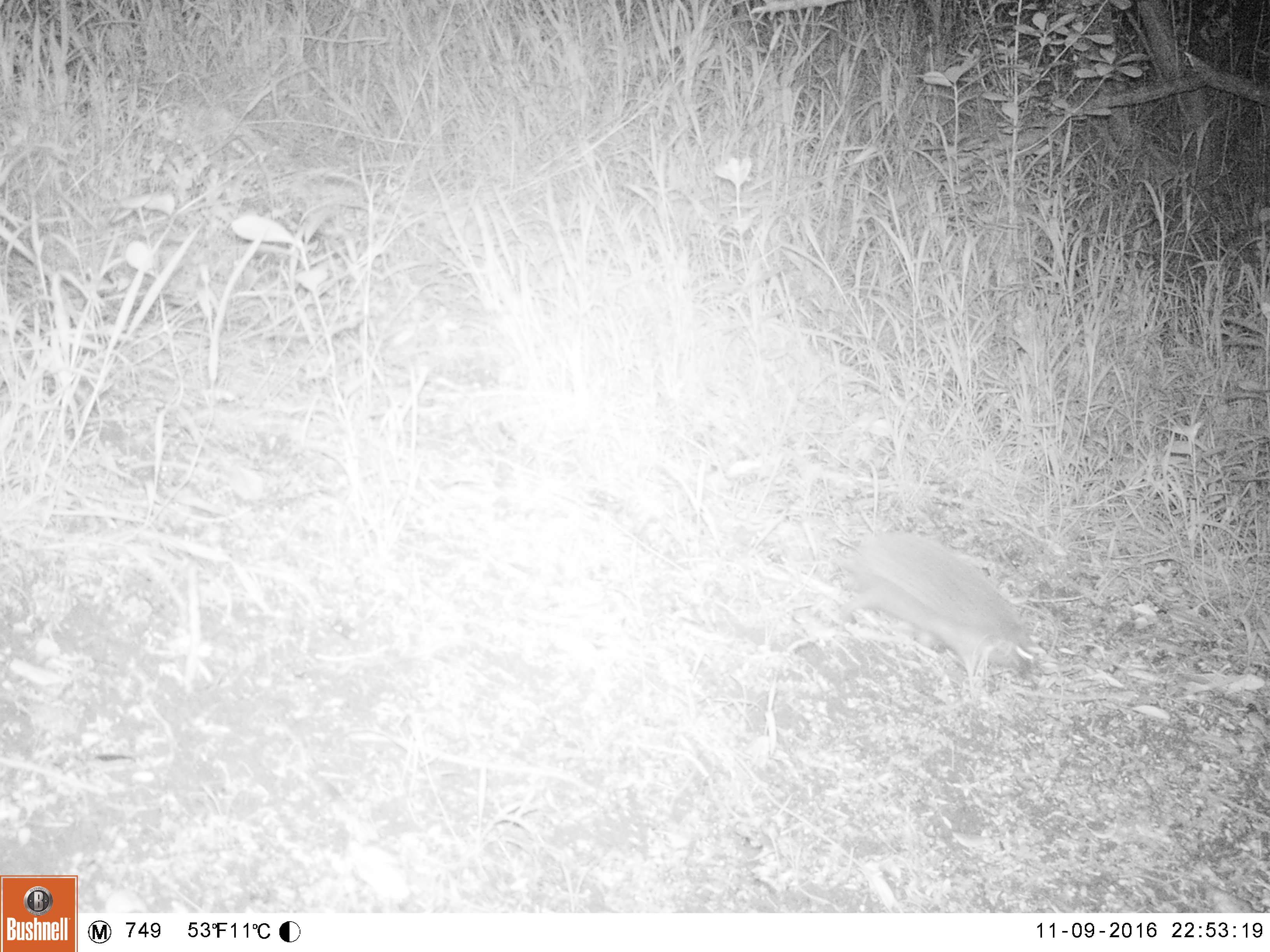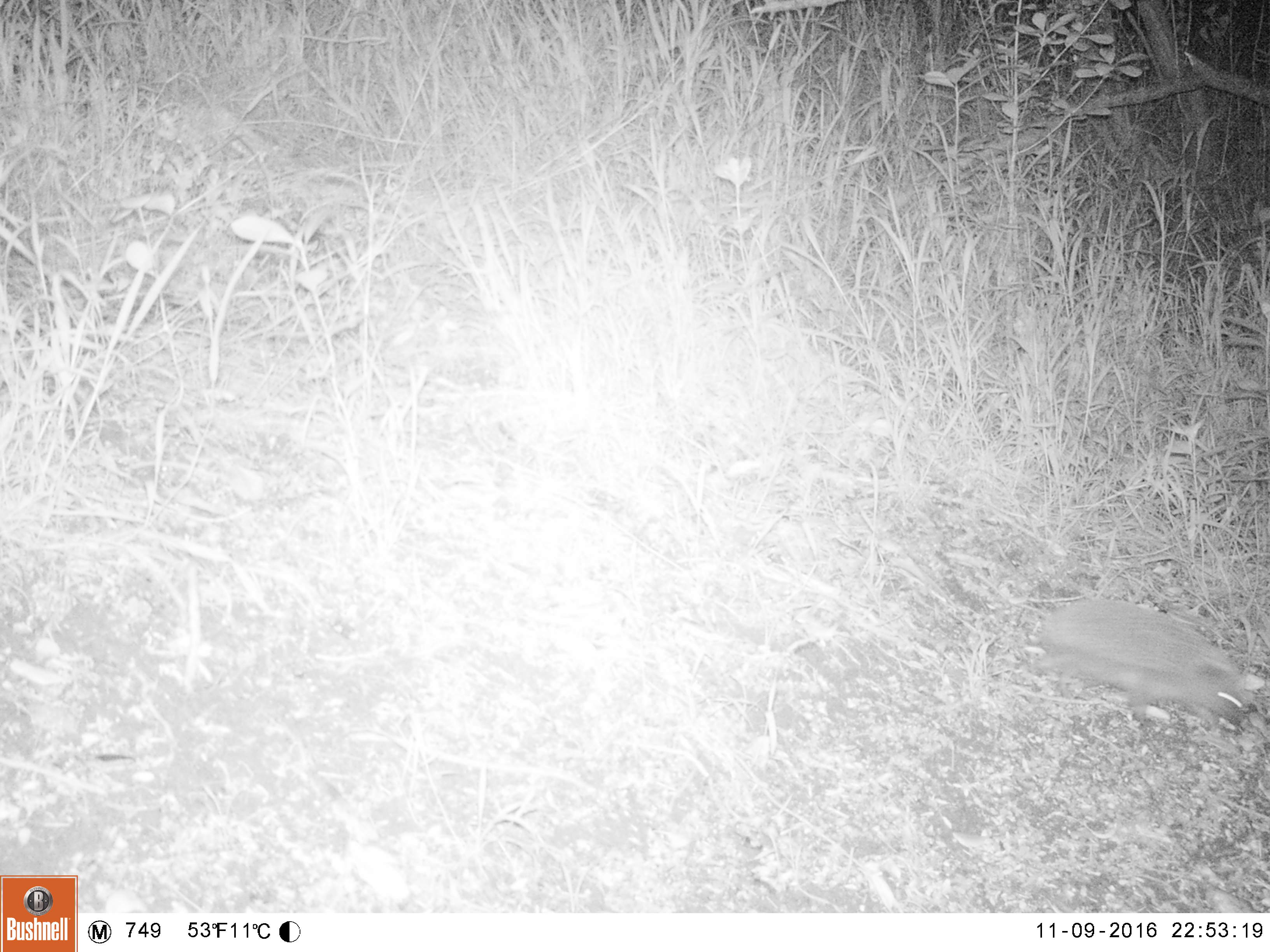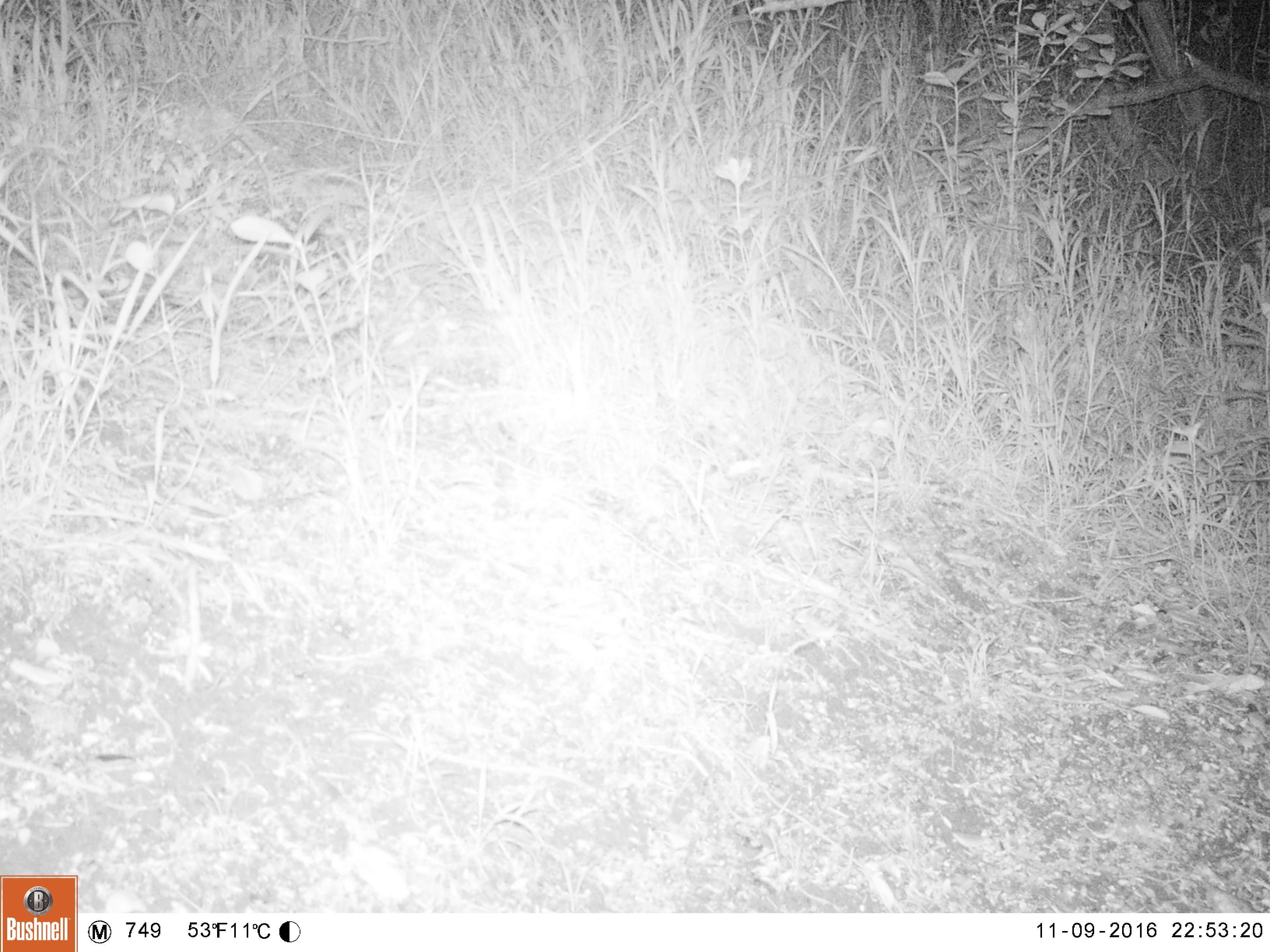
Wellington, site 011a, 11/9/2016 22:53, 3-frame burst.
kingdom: Animalia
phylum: Chordata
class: Mammalia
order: Eulipotyphla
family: Erinaceidae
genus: Erinaceus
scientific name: Erinaceus europaeus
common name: hedgehog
Hedgehog (Erinaceus europaeus).